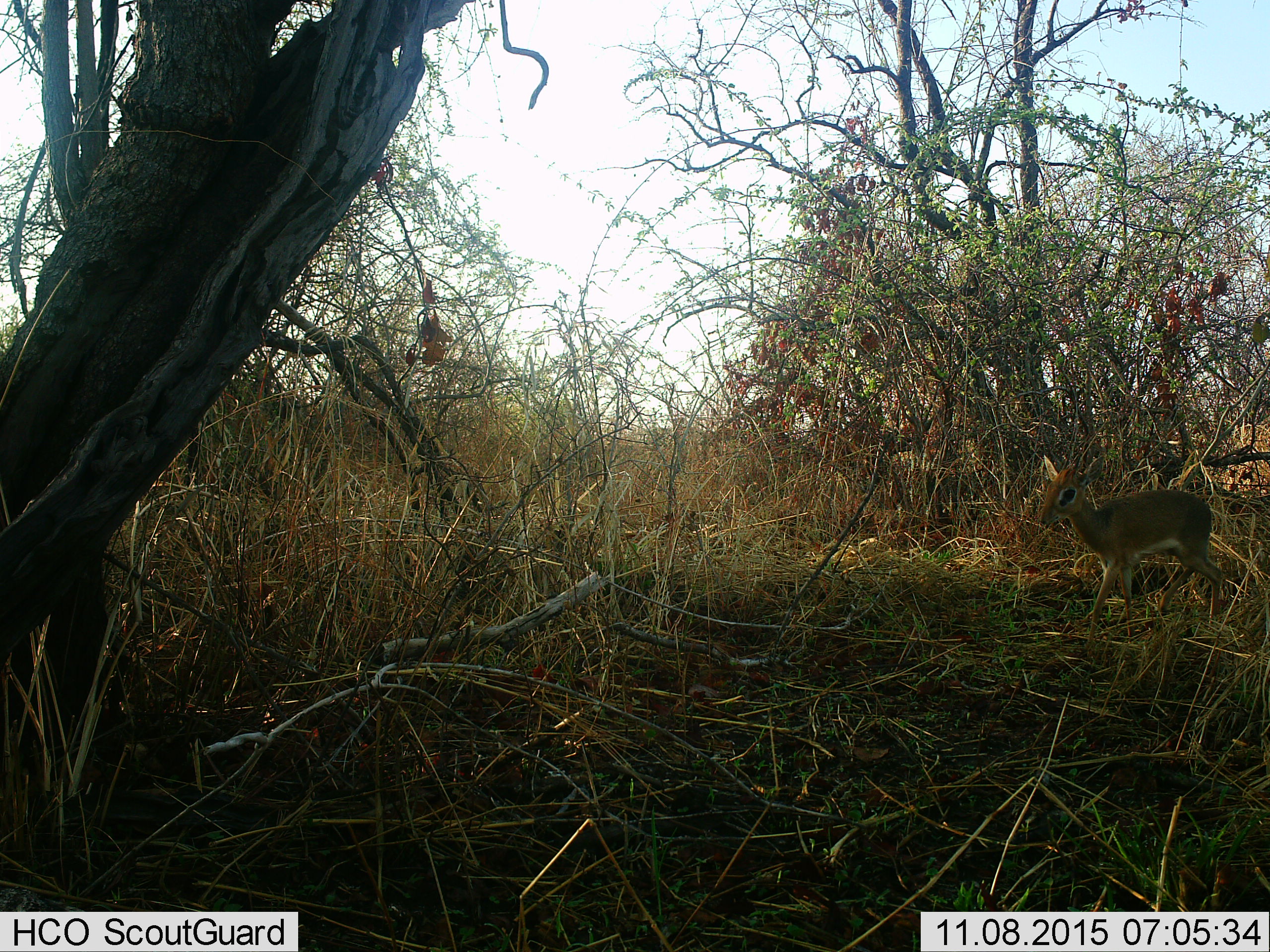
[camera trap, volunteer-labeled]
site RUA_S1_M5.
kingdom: Animalia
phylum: Chordata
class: Mammalia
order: Artiodactyla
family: Bovidae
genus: Madoqua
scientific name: Madoqua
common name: dik-dik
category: dikdik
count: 1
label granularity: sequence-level